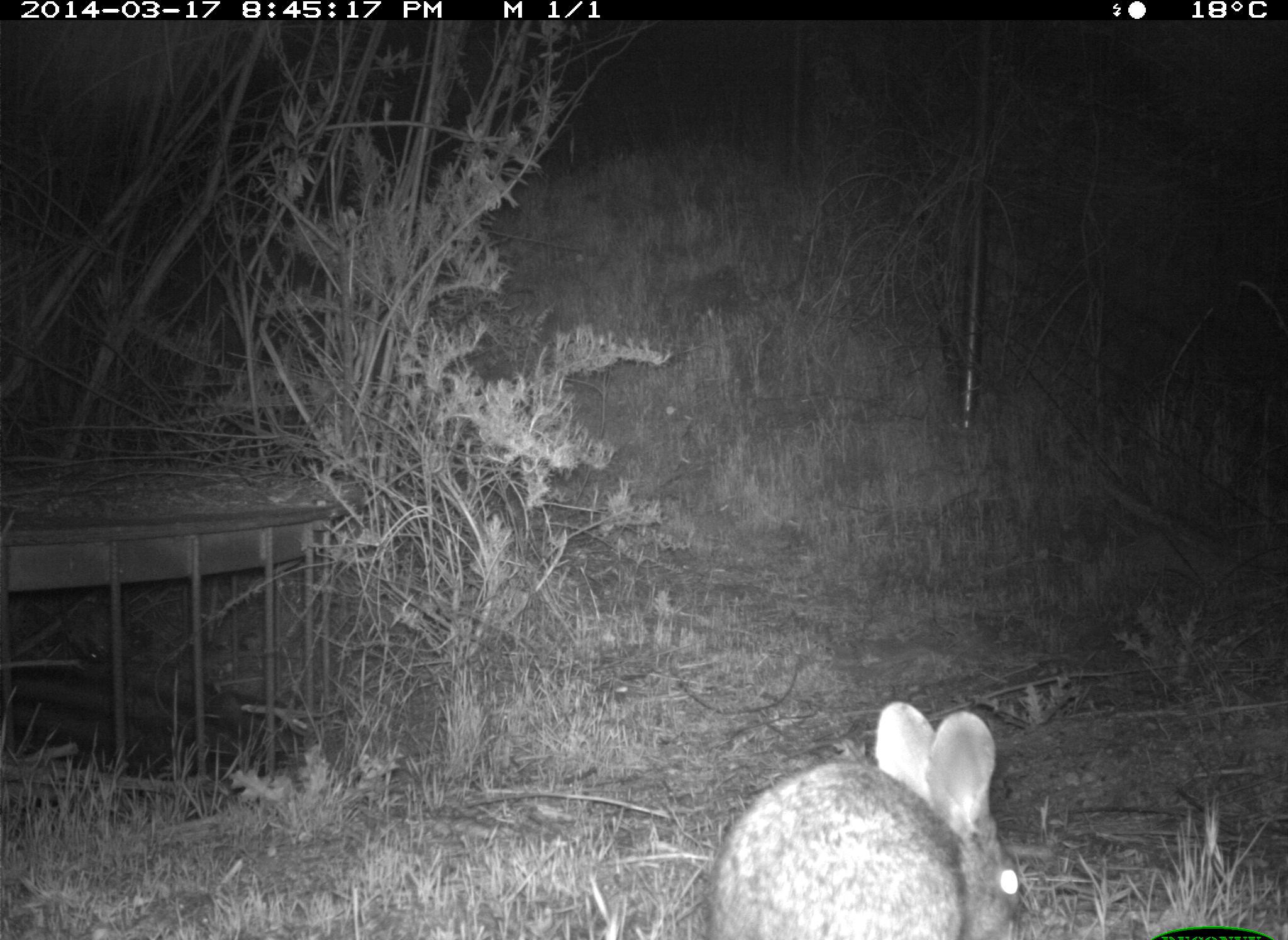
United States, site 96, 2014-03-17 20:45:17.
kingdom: Animalia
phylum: Chordata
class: Mammalia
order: Lagomorpha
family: Leporidae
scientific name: Leporidae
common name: rabbits and hares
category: rabbit